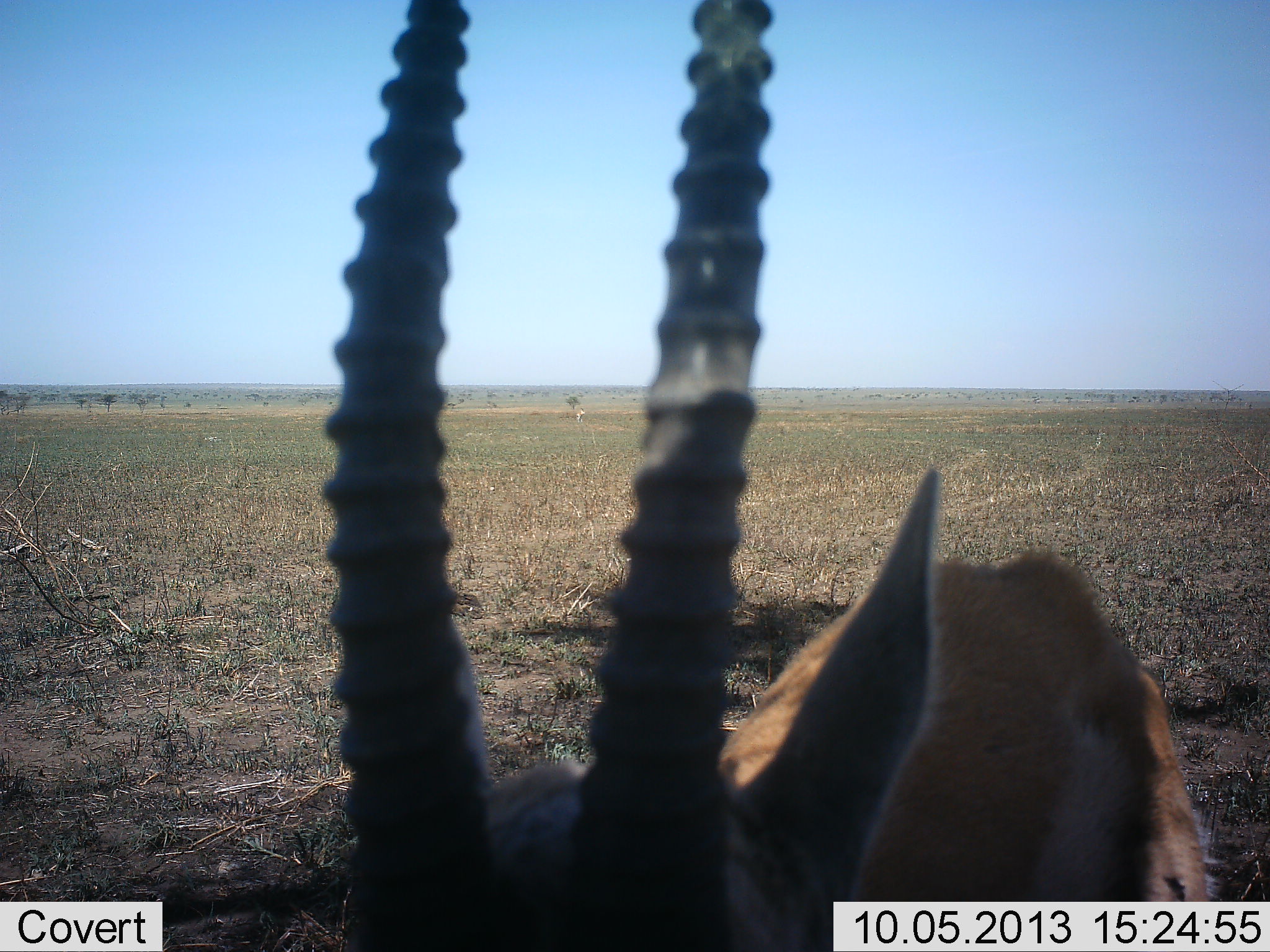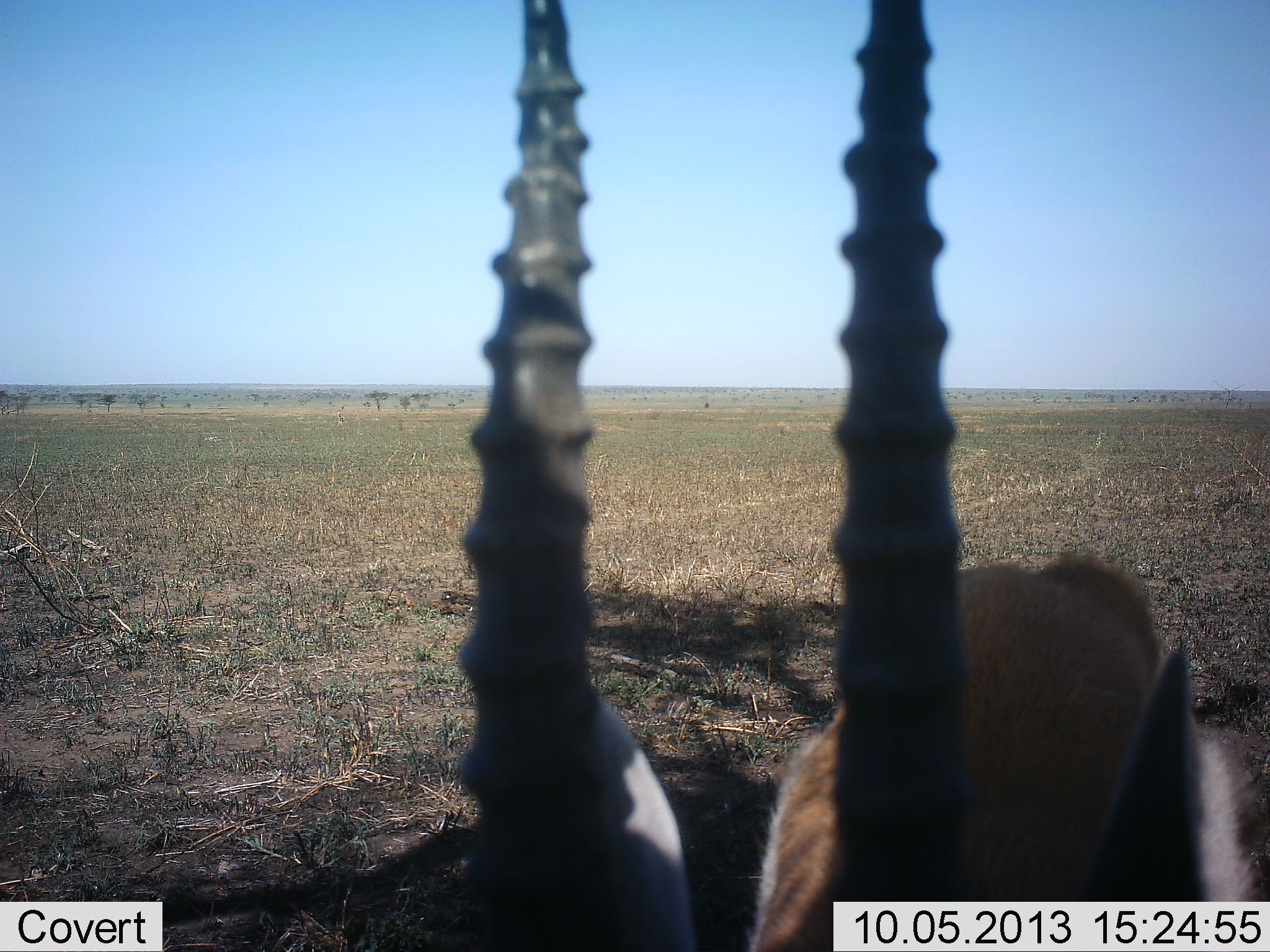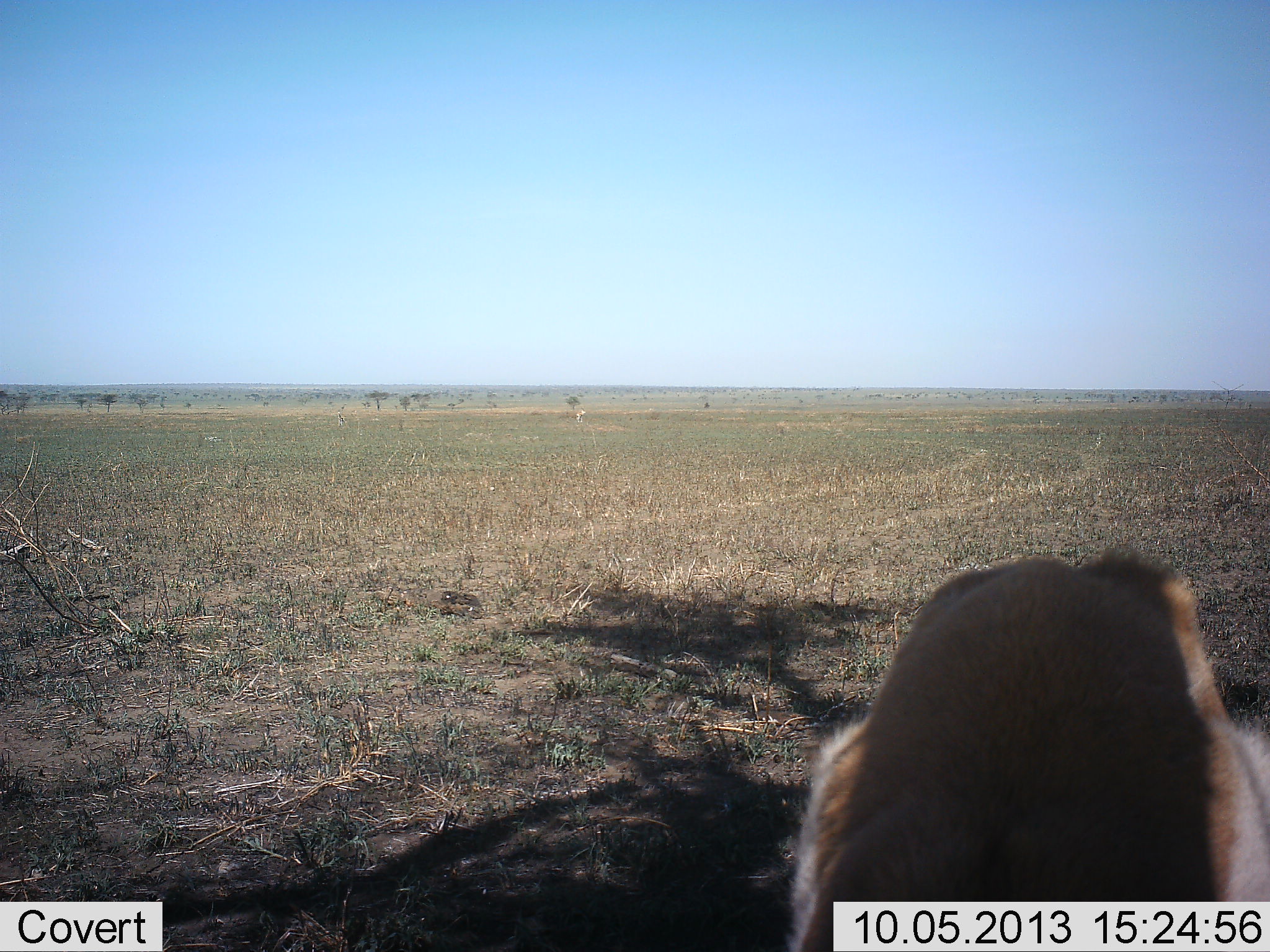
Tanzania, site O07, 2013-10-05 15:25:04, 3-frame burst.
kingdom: Animalia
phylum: Chordata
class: Mammalia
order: Artiodactyla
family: Bovidae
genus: Eudorcas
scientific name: Eudorcas thomsonii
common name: thomson's gazelle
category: gazellethomsons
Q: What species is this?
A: Gazellethomsons (thomson's gazelle) (Eudorcas thomsonii).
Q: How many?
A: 1.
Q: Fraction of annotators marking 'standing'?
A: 77%.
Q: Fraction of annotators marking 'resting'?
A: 0%.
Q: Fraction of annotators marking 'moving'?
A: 9%.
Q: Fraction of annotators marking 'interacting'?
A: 5%.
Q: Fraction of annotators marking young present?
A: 0%.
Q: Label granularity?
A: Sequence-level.